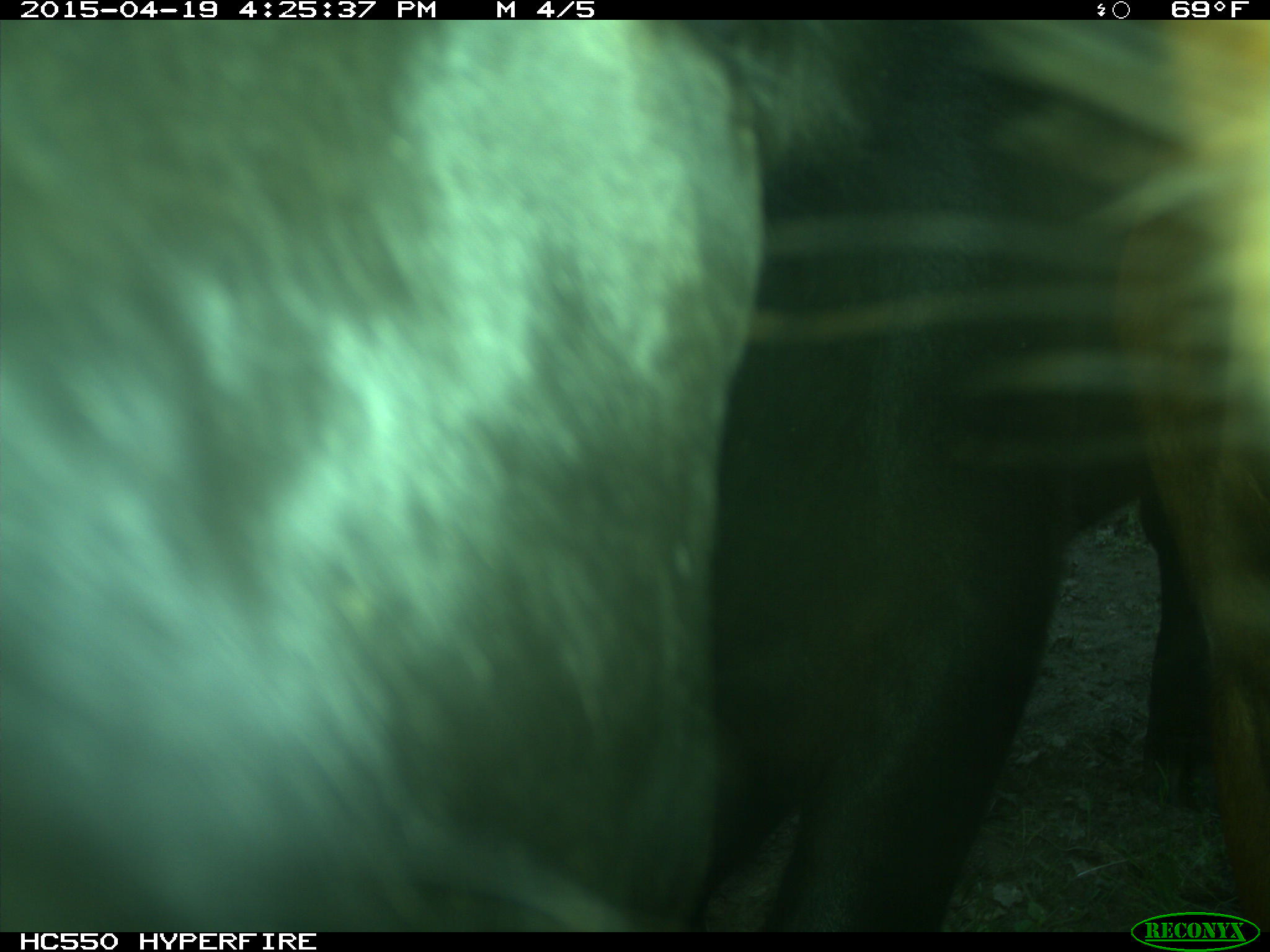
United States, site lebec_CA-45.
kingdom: Animalia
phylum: Chordata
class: Mammalia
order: Artiodactyla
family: Bovidae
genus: Bos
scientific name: Bos taurus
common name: domestic cow